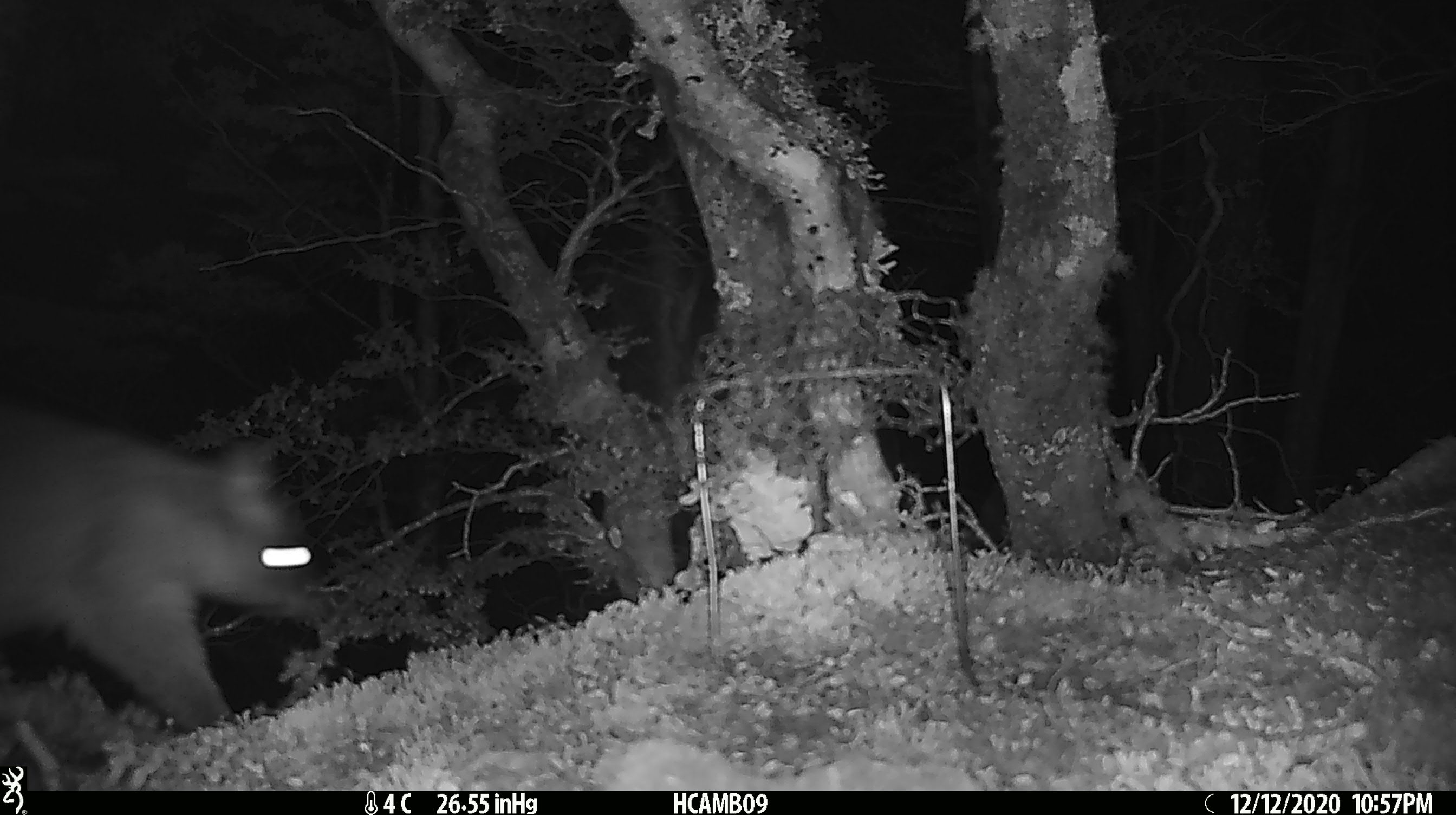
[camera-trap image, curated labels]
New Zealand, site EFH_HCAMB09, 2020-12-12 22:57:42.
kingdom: Animalia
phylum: Chordata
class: Mammalia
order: Diprotodontia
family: Phalangeridae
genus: Trichosurus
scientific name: Trichosurus vulpecula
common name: common brushtail possum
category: possum